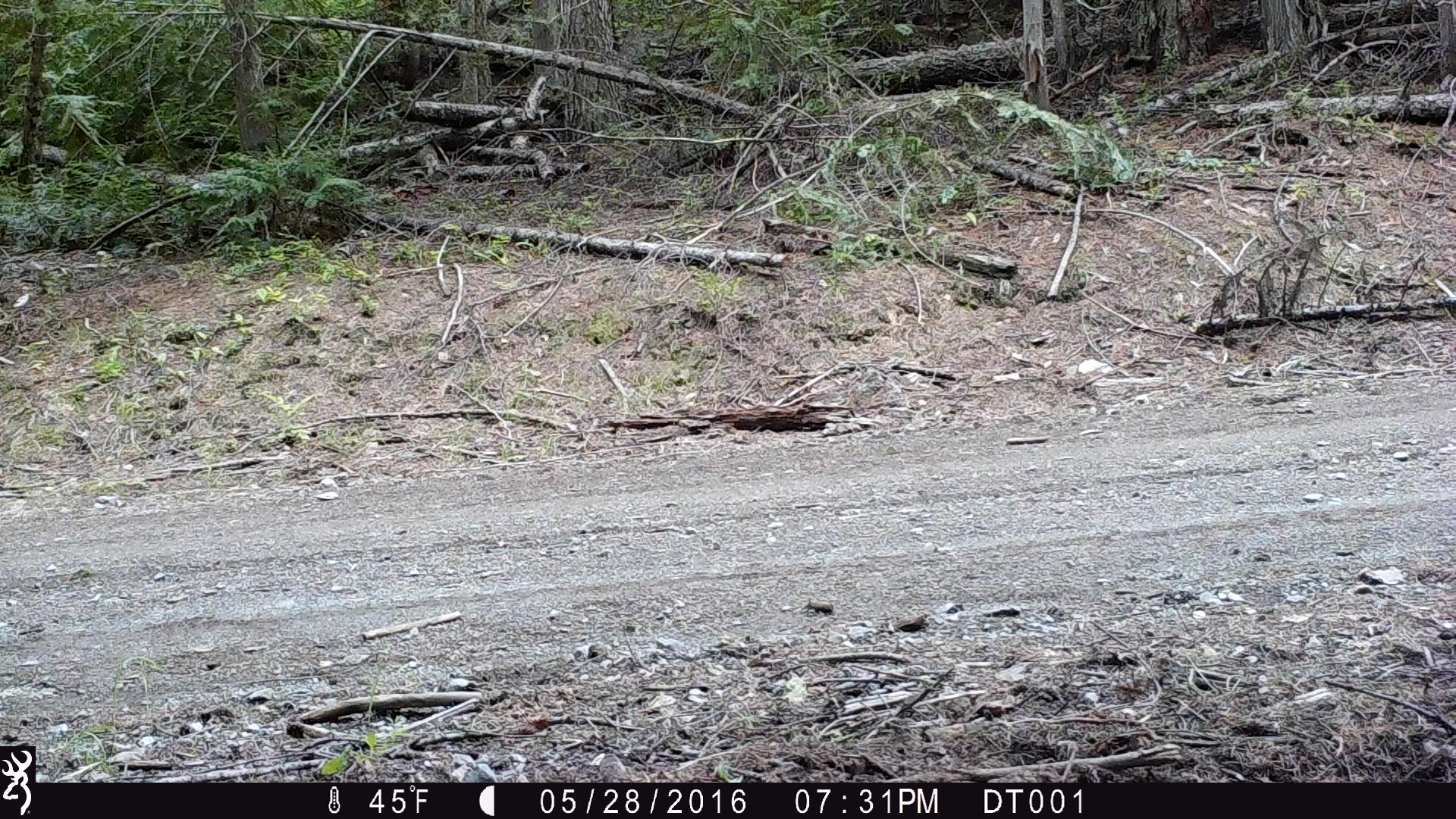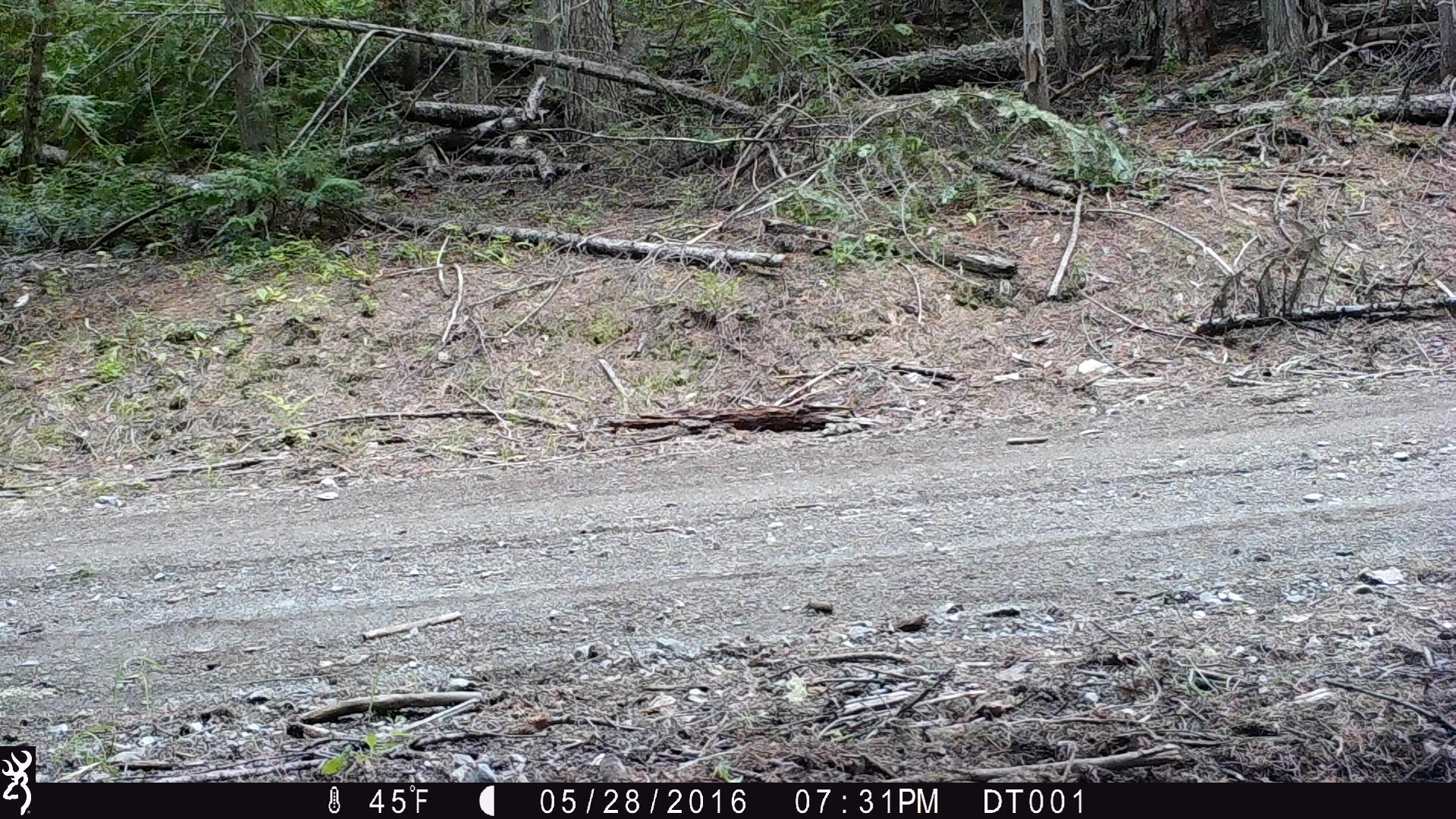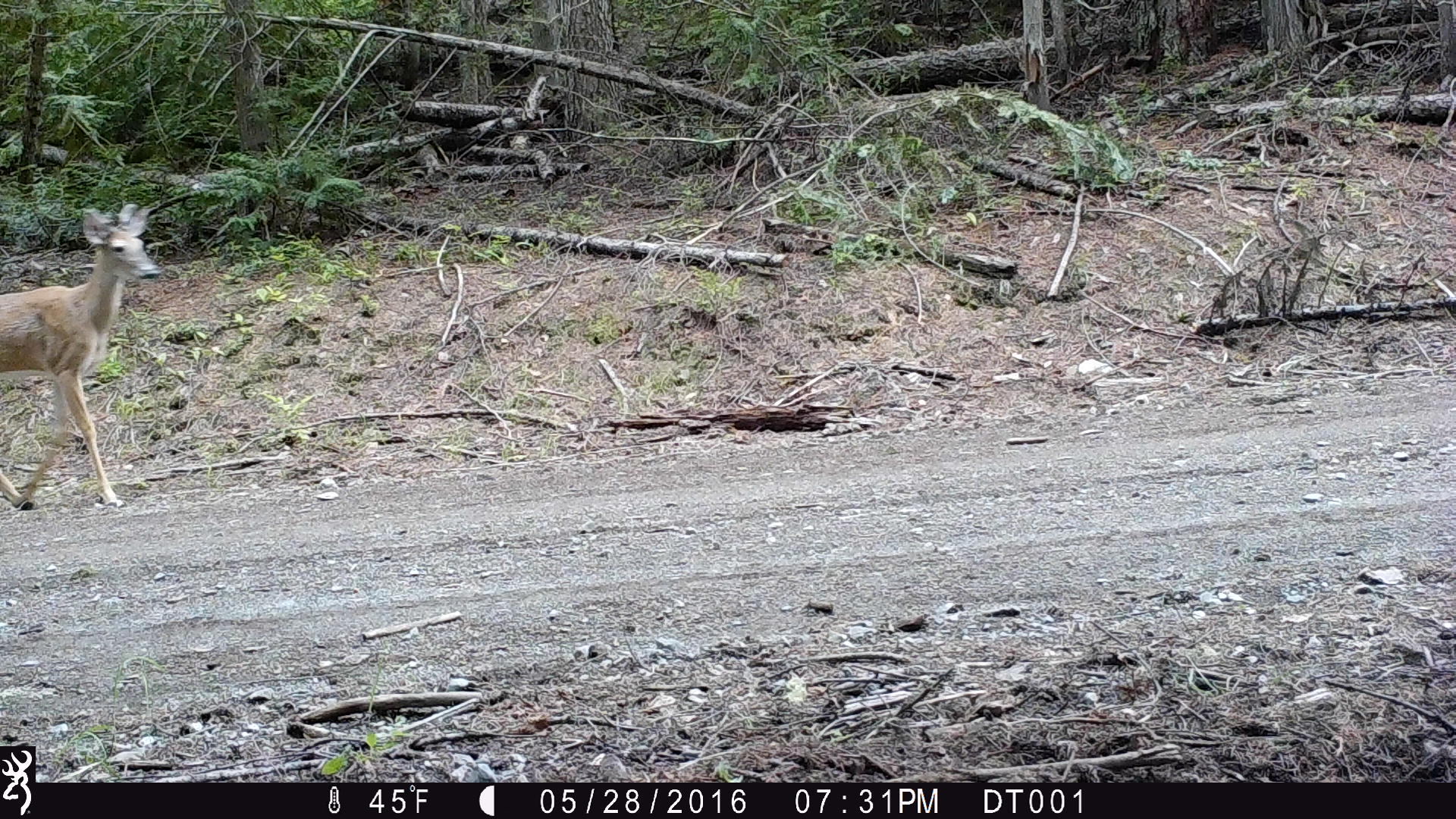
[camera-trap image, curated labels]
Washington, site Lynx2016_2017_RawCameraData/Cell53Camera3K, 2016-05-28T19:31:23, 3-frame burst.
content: unidentified animal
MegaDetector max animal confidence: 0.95